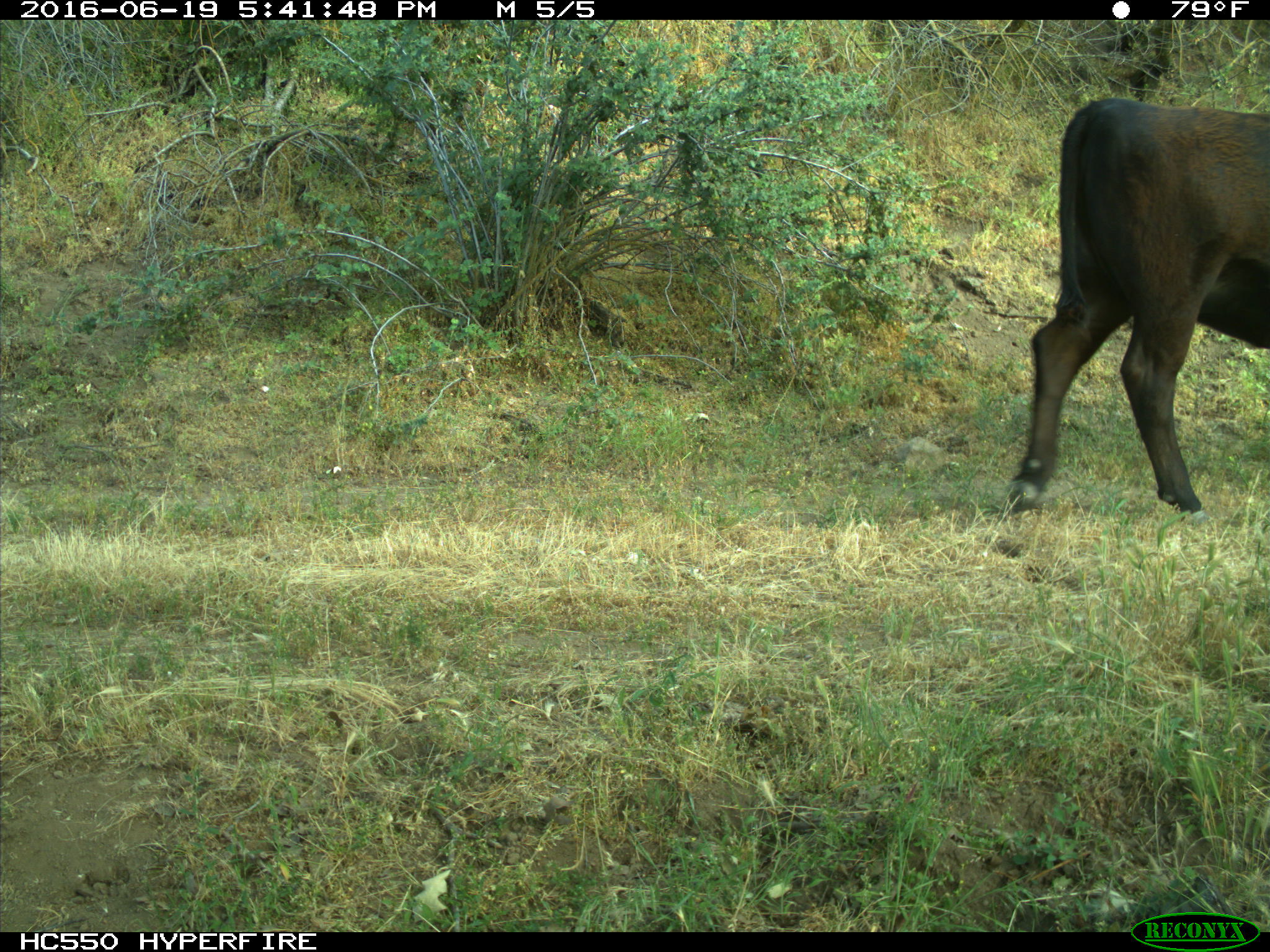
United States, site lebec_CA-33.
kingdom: Animalia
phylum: Chordata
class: Mammalia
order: Artiodactyla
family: Bovidae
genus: Bos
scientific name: Bos taurus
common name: domestic cow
Bos taurus (domestic cow).